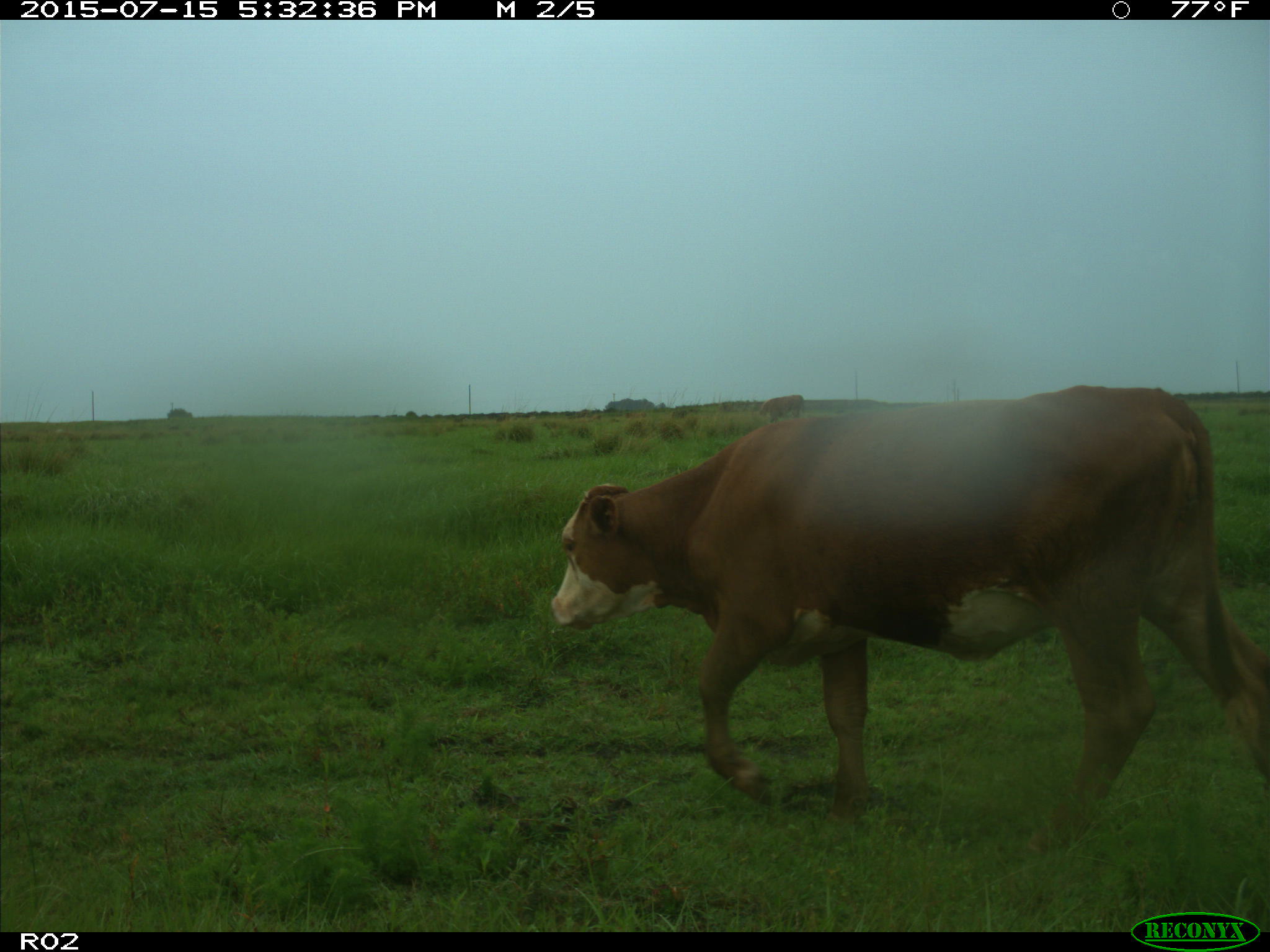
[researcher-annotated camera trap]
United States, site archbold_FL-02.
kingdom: Animalia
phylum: Chordata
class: Mammalia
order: Artiodactyla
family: Bovidae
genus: Bos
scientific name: Bos taurus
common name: domestic cow